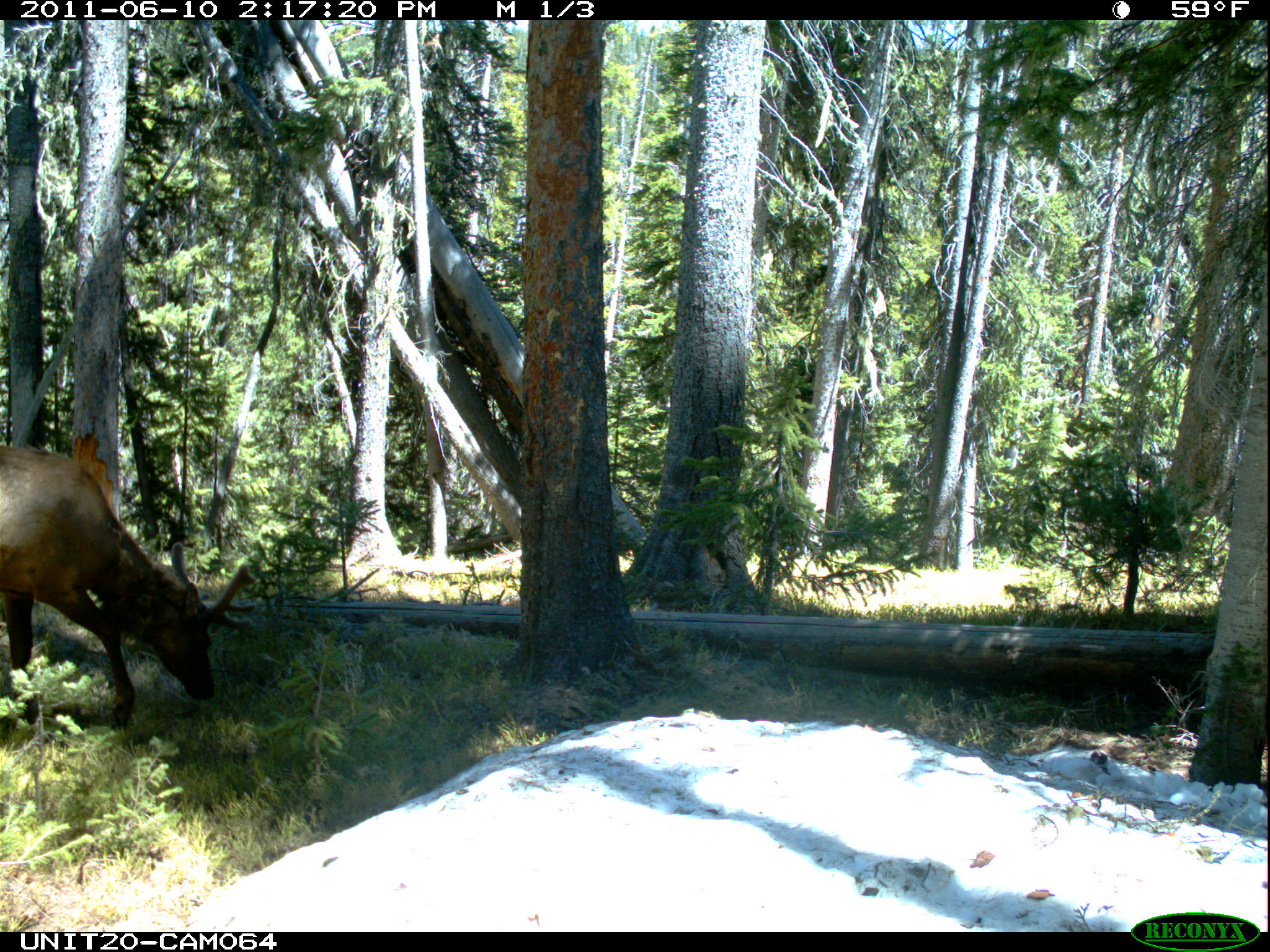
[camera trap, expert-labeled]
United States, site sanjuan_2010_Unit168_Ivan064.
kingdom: Animalia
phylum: Chordata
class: Mammalia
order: Artiodactyla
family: Cervidae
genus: Cervus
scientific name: Cervus elaphus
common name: red deer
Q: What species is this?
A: Cervus elaphus (red deer).